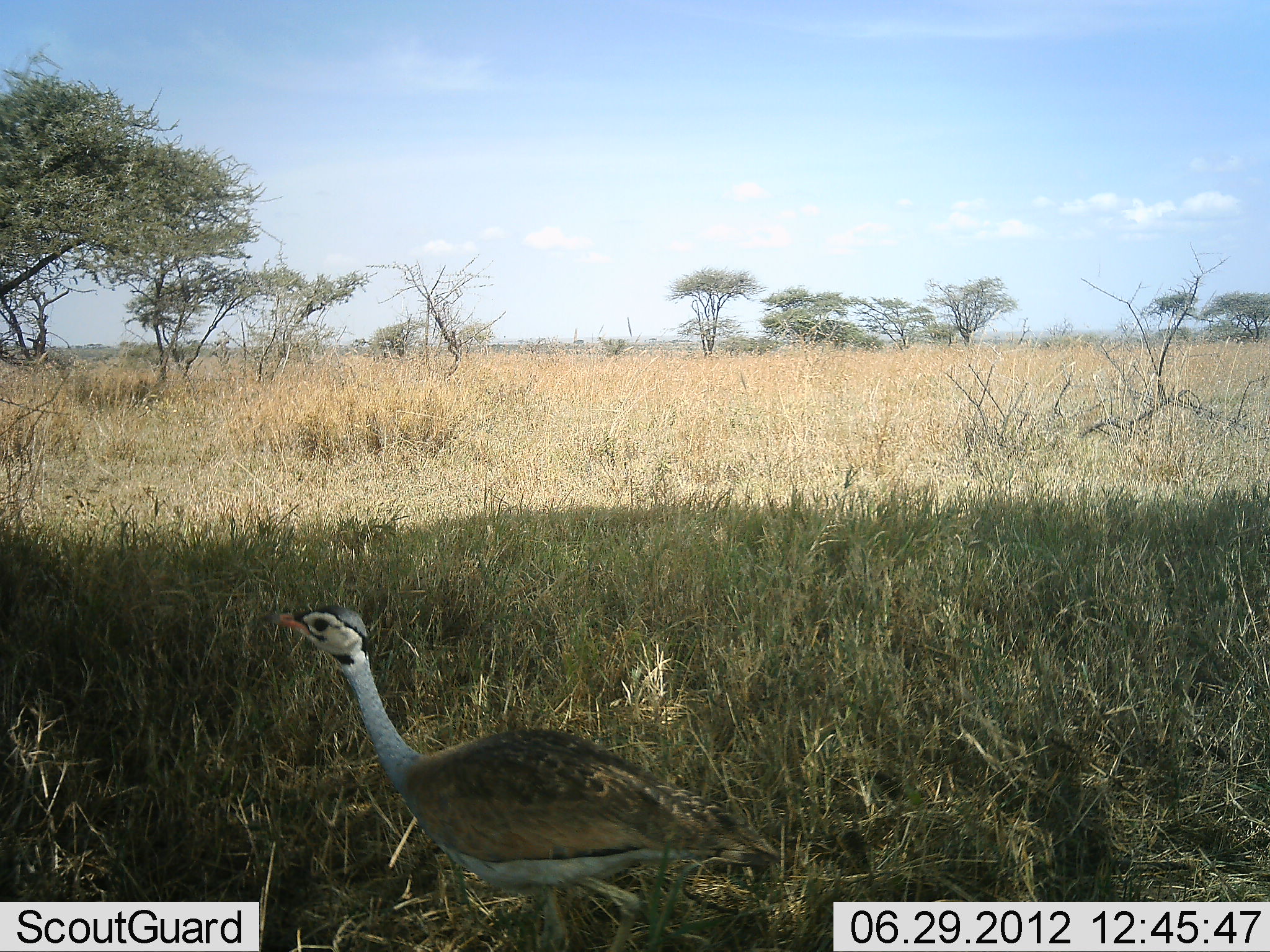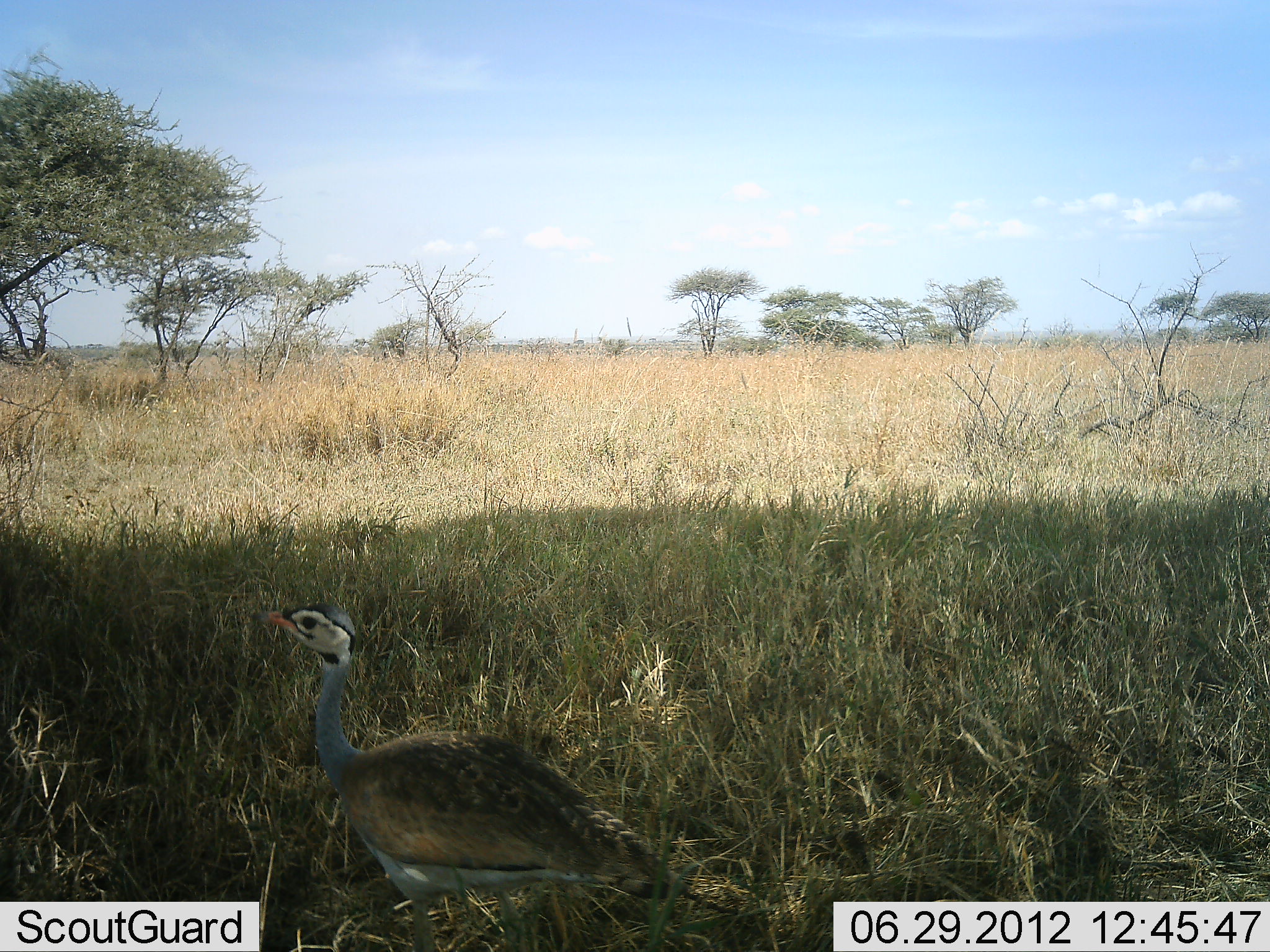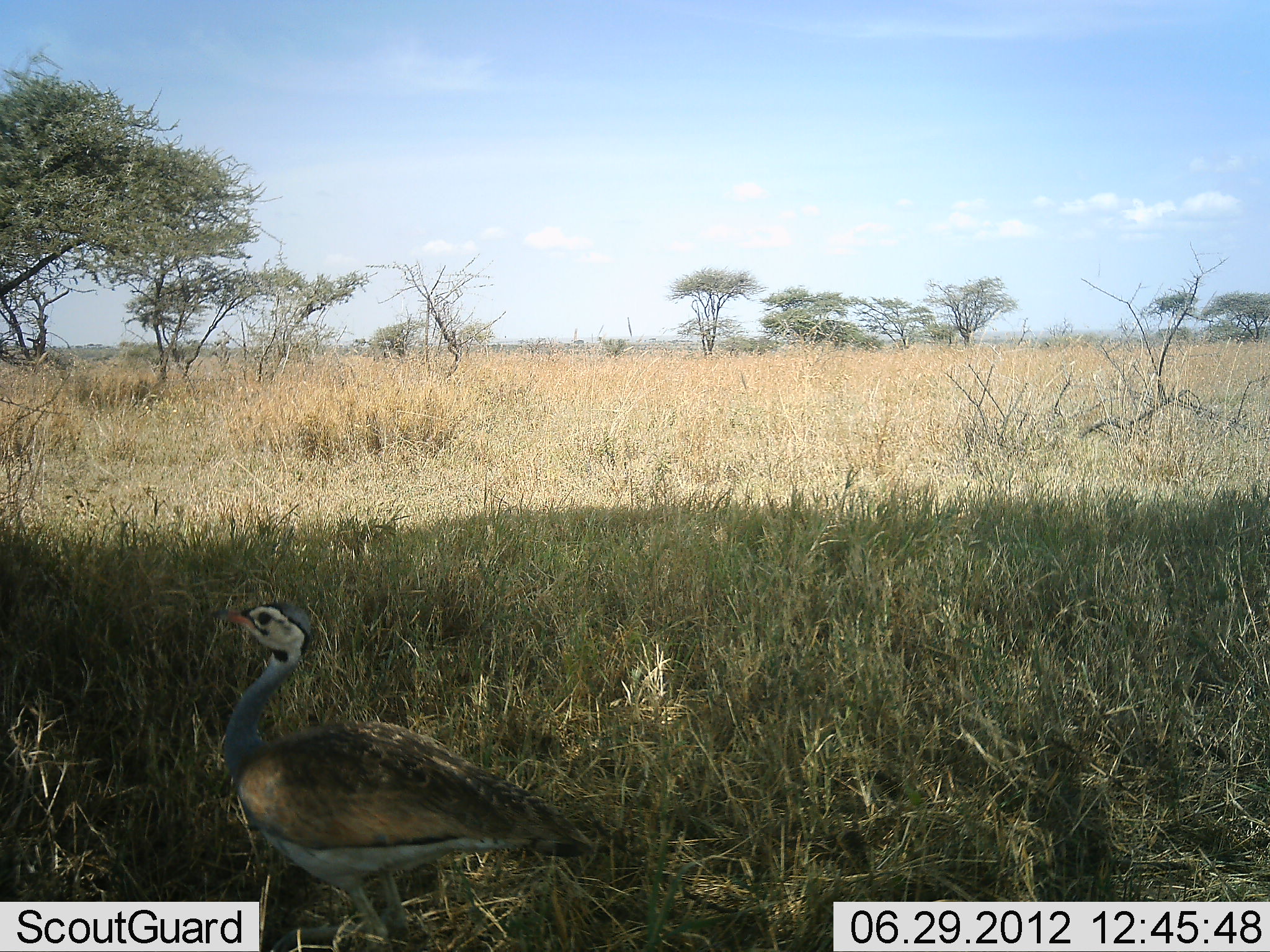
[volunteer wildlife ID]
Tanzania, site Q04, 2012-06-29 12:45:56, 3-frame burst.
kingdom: Animalia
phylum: Chordata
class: Aves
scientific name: Aves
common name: bird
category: otherbird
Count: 1.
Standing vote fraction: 40%.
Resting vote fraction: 0%.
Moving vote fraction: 70%.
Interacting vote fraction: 0%.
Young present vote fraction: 0%.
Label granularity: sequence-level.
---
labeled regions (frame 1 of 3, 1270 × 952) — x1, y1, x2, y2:
animal: 274, 604, 783, 952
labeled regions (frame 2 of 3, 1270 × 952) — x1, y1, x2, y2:
animal: 259, 600, 688, 952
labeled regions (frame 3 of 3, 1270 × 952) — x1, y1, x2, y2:
animal: 216, 600, 599, 952